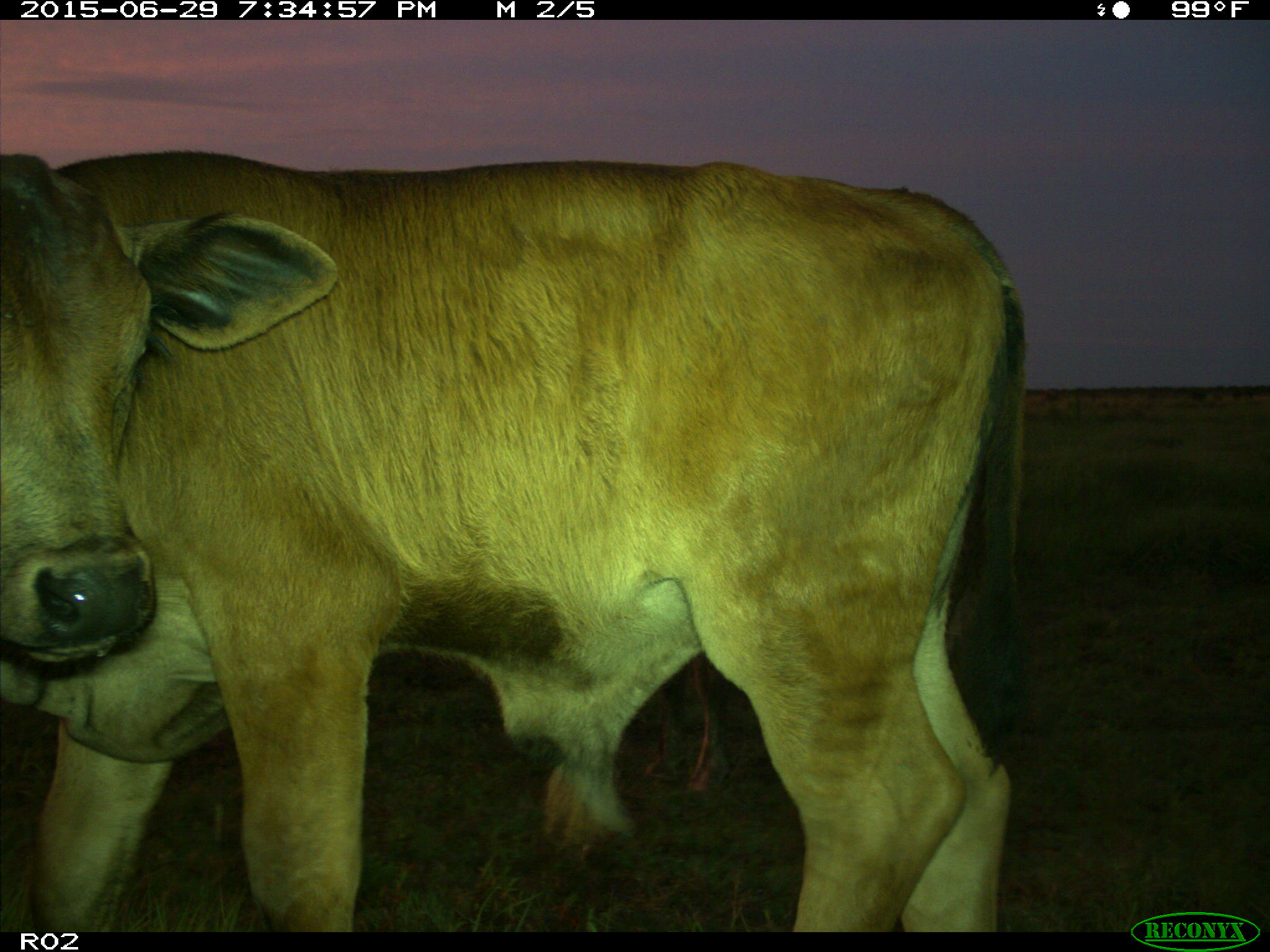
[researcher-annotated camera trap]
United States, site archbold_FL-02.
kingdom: Animalia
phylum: Chordata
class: Mammalia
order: Artiodactyla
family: Bovidae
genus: Bos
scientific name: Bos taurus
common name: domestic cow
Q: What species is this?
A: Bos taurus (domestic cow).